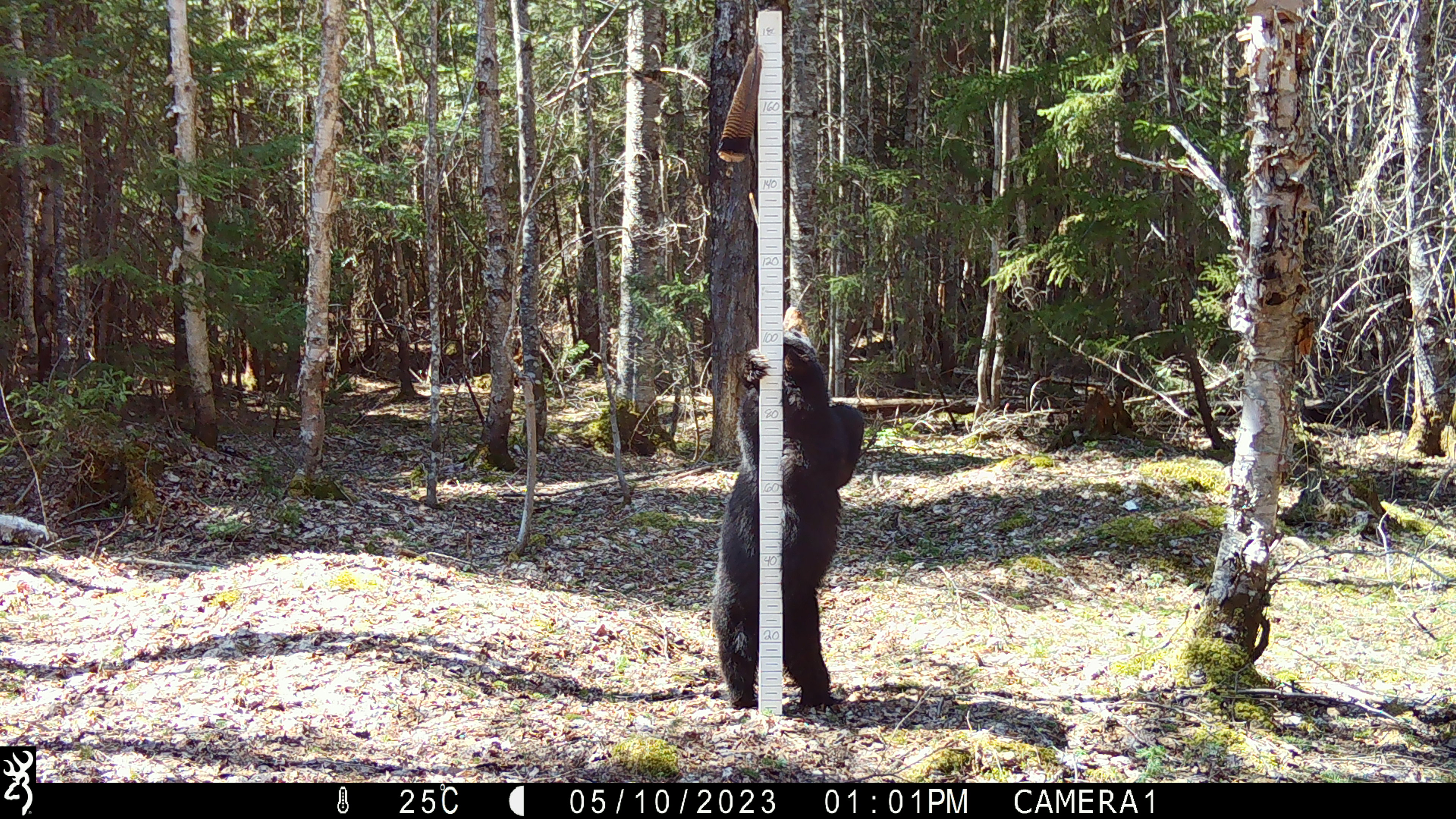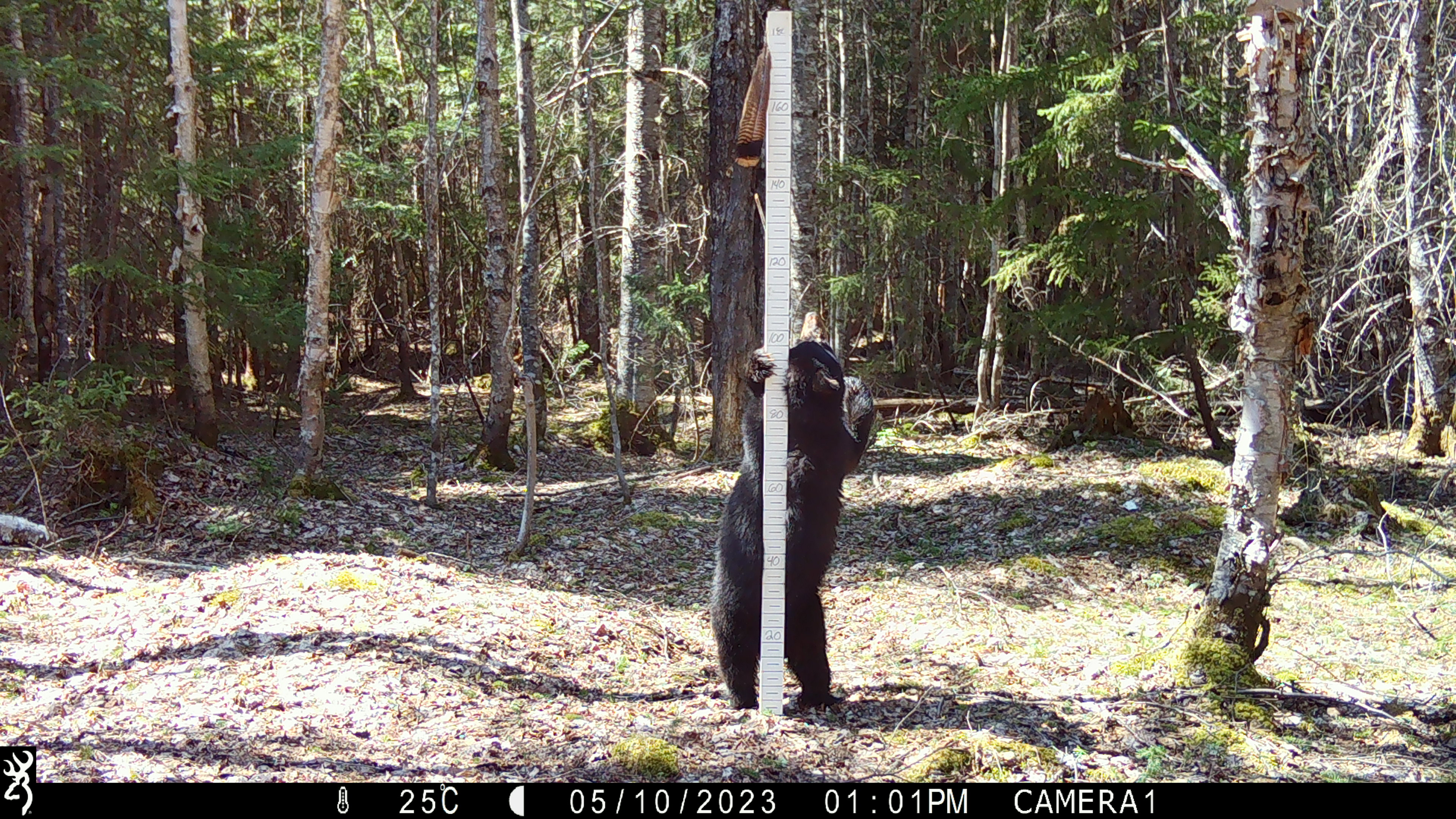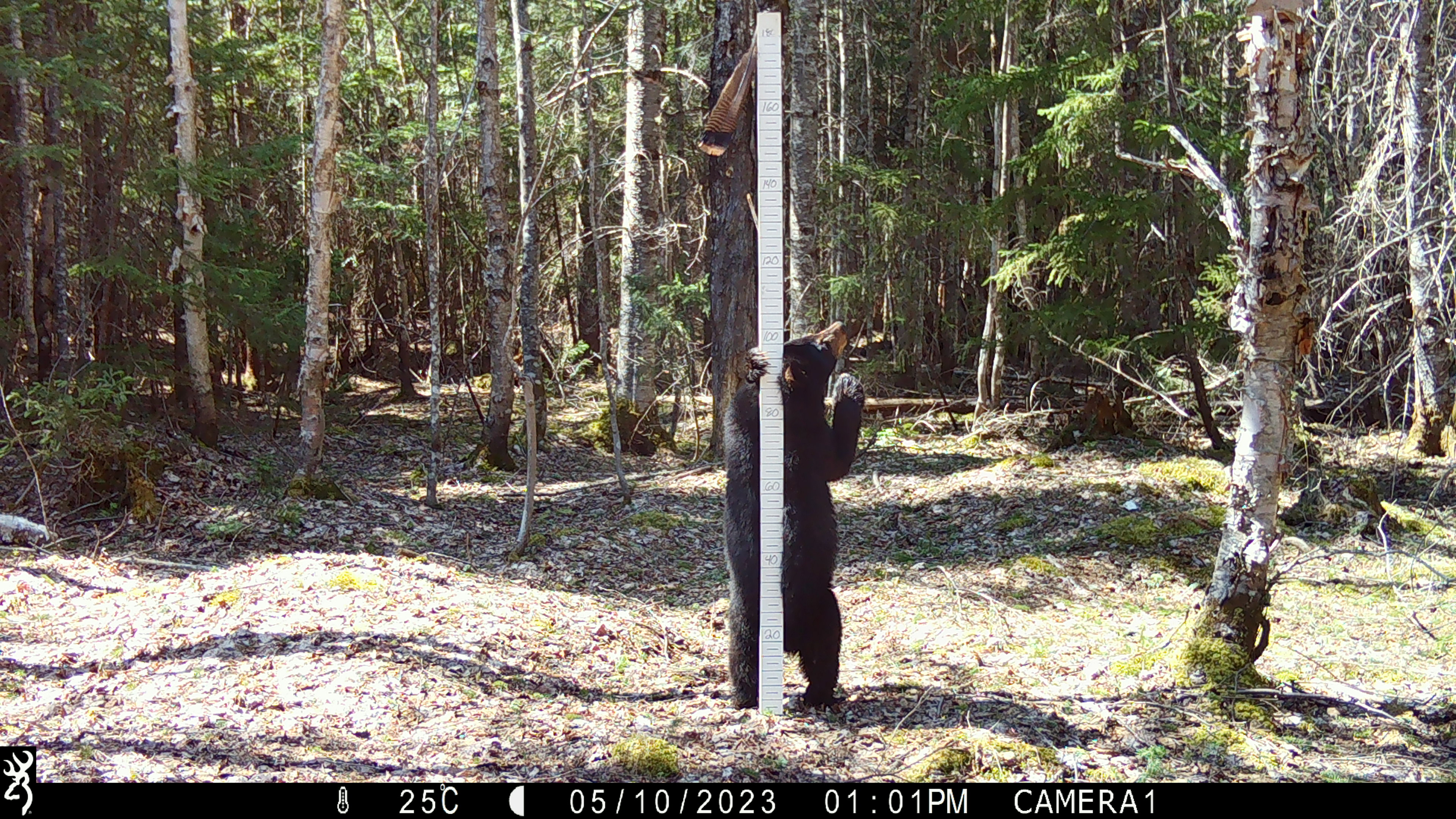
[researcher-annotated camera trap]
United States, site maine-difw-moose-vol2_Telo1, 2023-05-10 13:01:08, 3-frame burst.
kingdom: Animalia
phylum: Chordata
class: Mammalia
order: Carnivora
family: Ursidae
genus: Ursus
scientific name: Ursus americanus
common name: black bear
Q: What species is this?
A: Black bear (Ursus americanus).